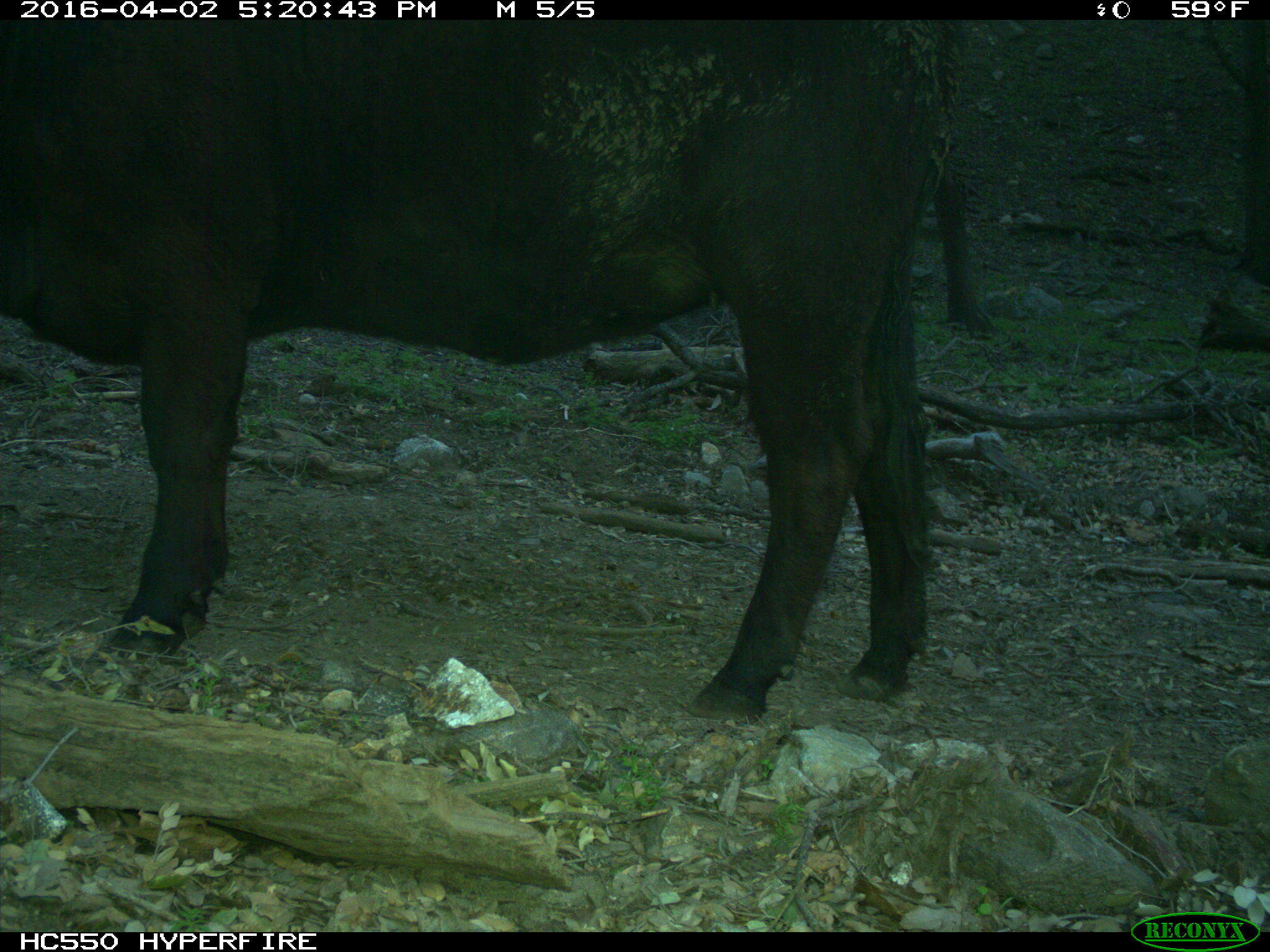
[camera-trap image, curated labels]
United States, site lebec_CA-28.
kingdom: Animalia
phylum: Chordata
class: Mammalia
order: Artiodactyla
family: Bovidae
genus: Bos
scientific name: Bos taurus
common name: domestic cow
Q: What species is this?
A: Bos taurus (domestic cow).